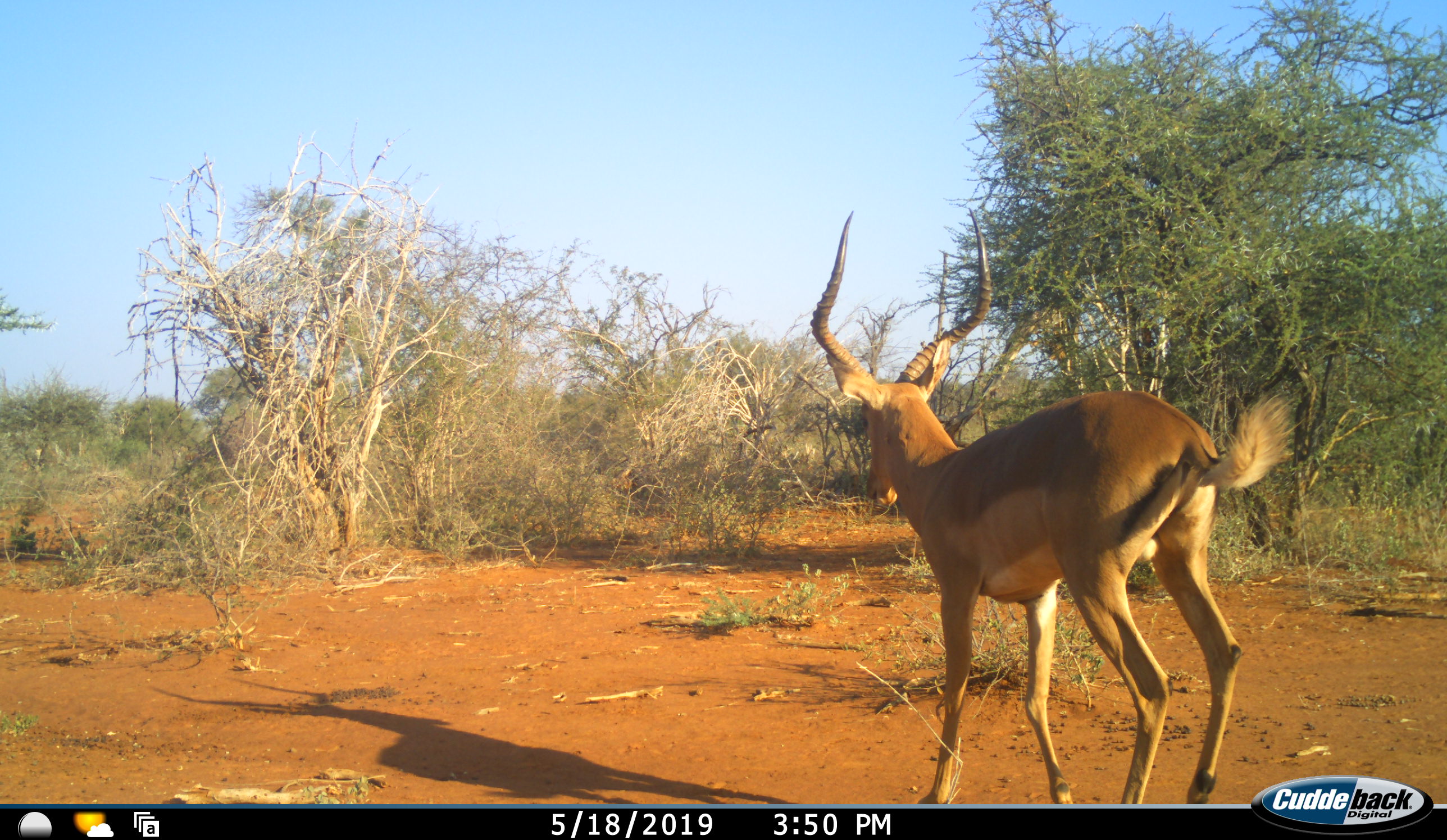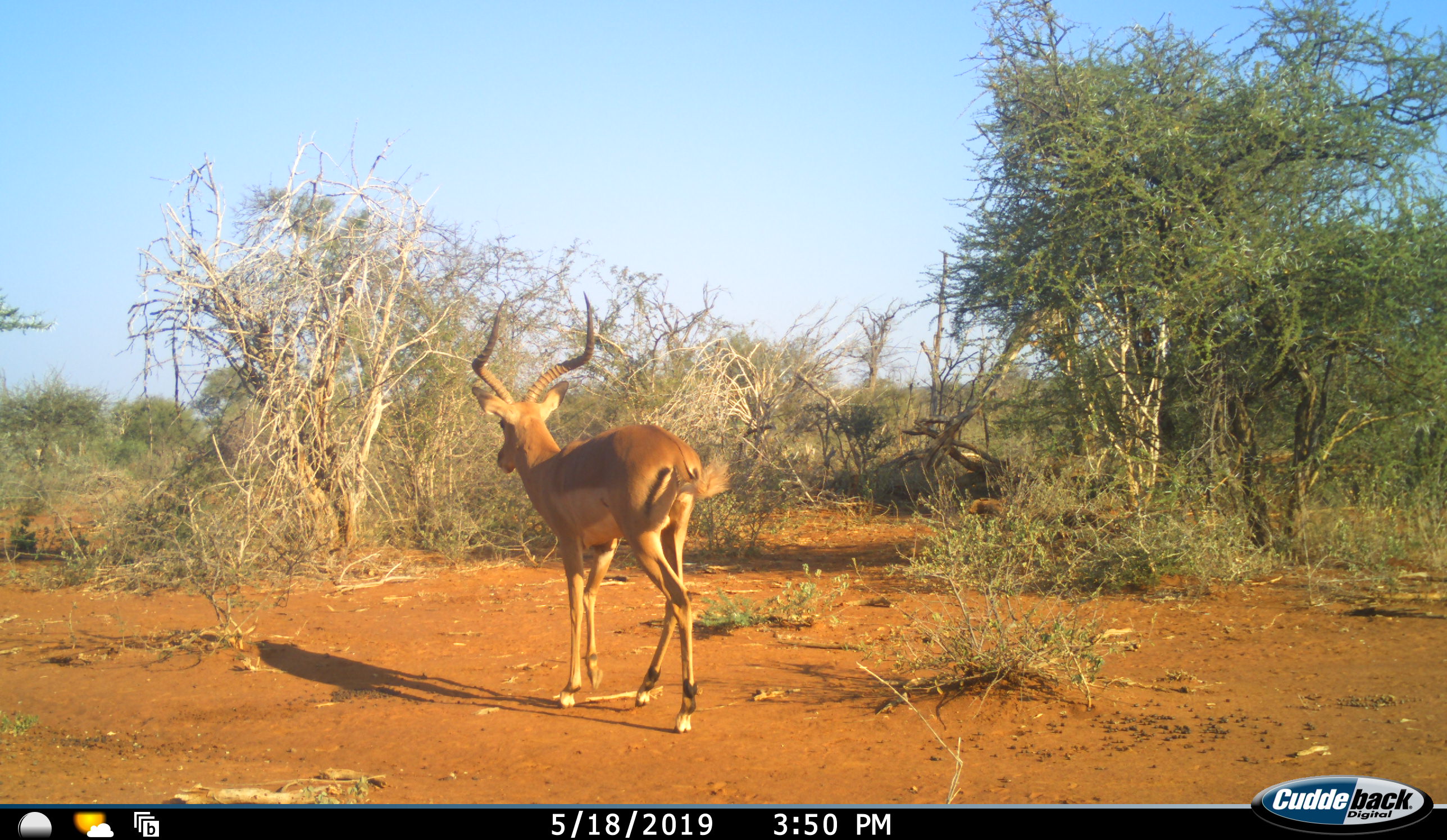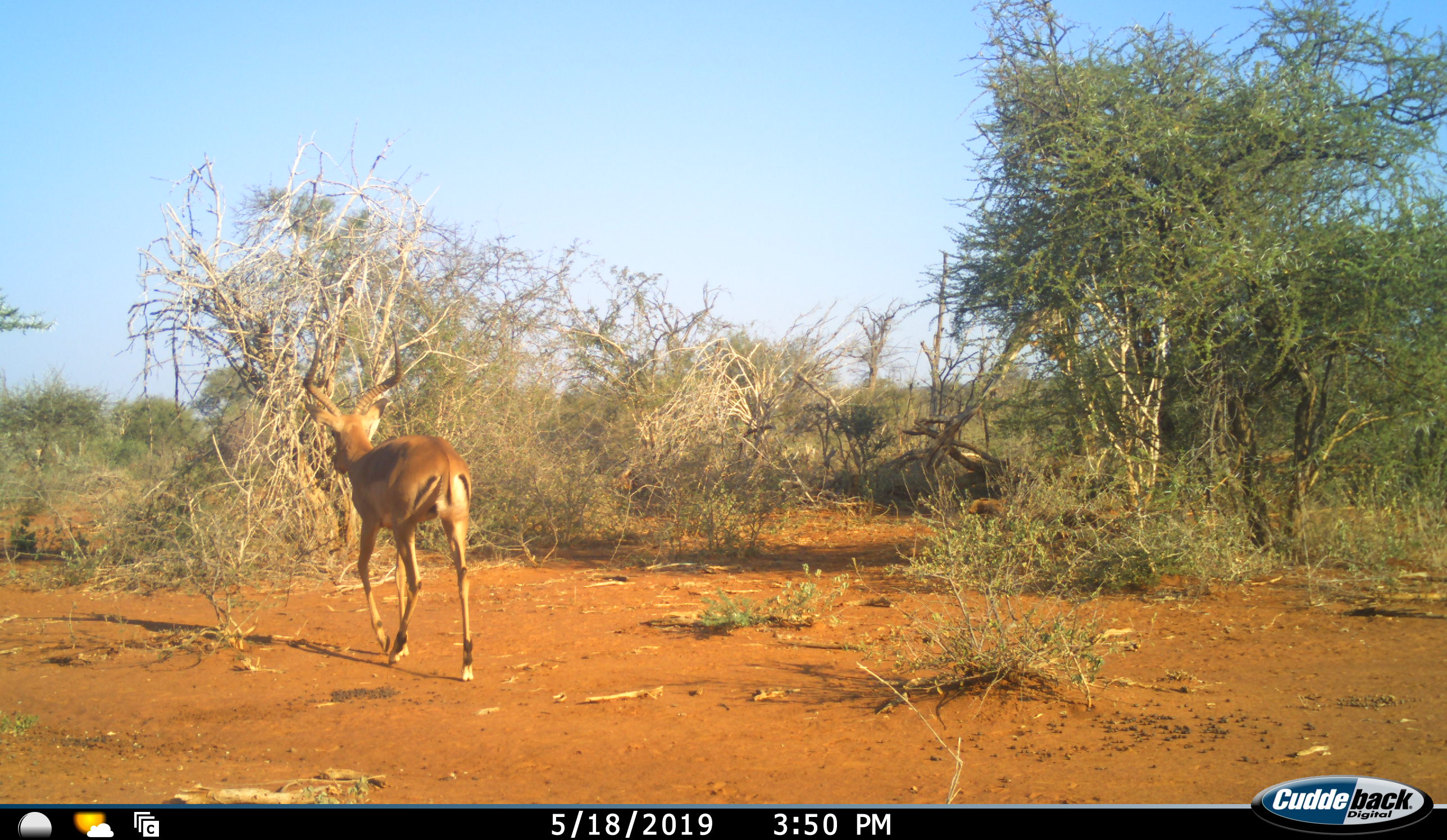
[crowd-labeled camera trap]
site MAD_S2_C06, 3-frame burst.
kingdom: Animalia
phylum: Chordata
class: Mammalia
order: Artiodactyla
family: Bovidae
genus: Aepyceros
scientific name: Aepyceros melampus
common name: impala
Impala (Aepyceros melampus), count 1. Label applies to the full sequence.